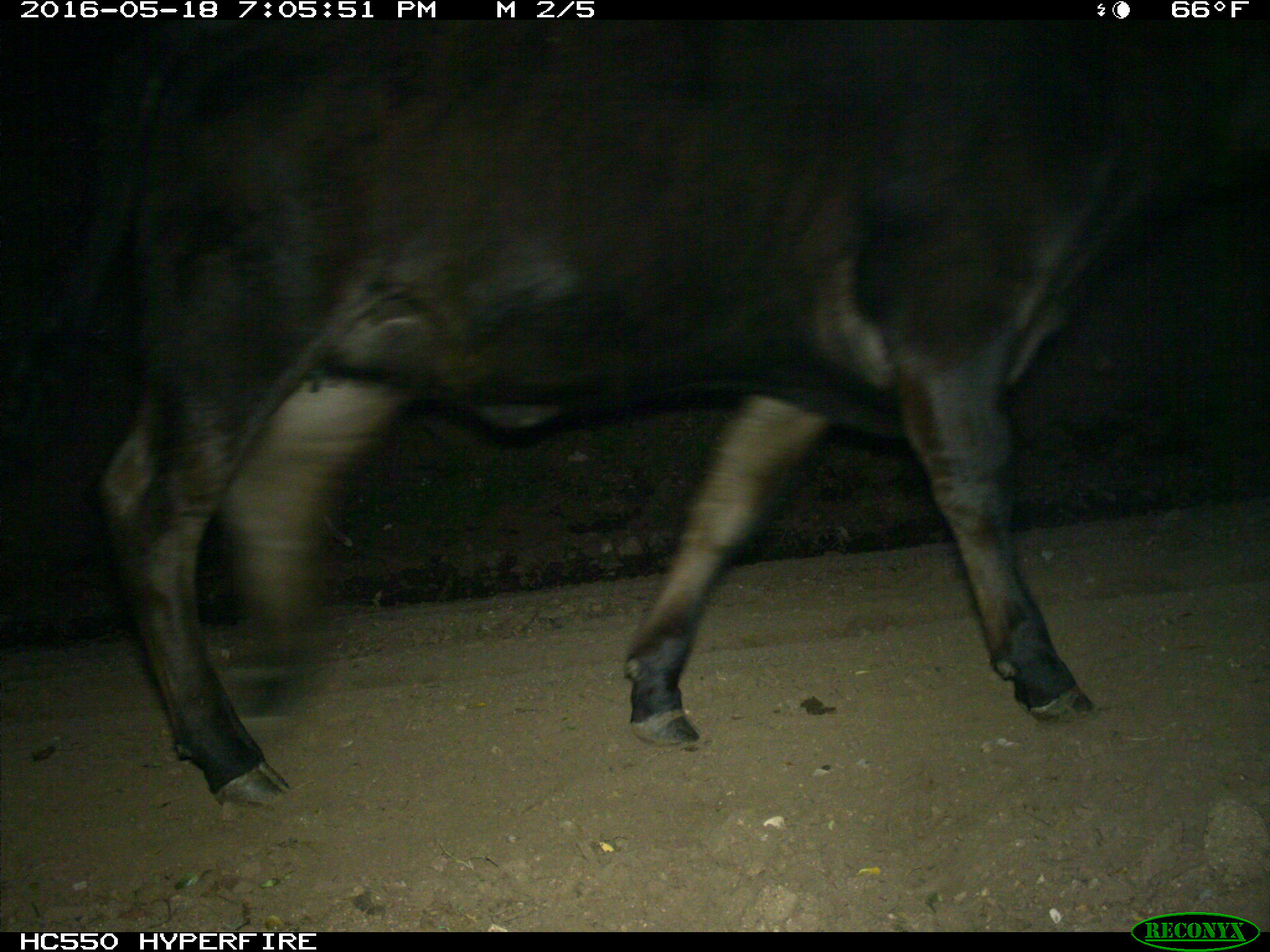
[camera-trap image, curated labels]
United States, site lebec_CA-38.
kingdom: Animalia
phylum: Chordata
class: Mammalia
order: Artiodactyla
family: Bovidae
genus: Bos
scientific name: Bos taurus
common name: domestic cow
Bos taurus (domestic cow).